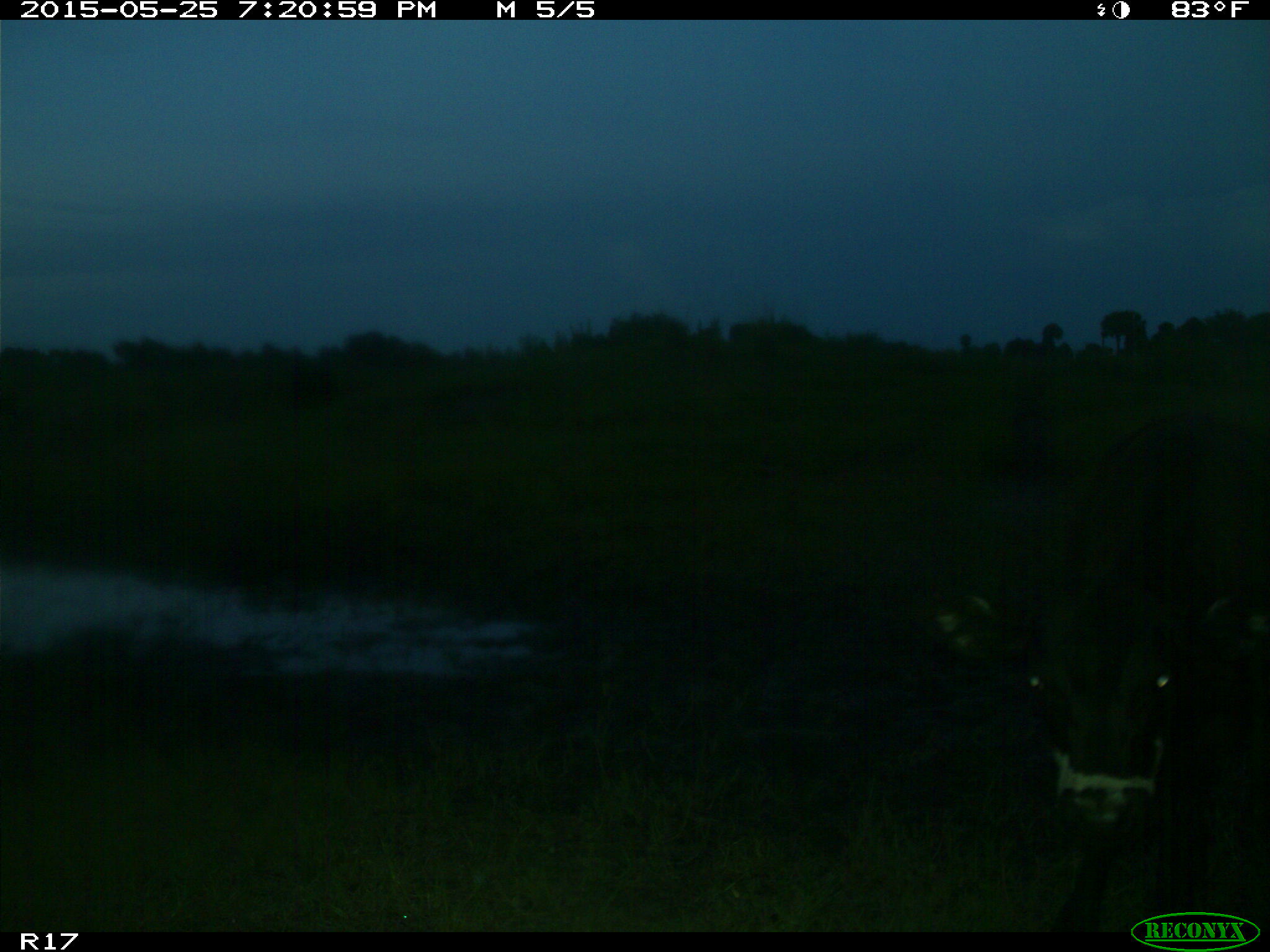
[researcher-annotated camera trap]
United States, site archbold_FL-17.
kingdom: Animalia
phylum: Chordata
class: Mammalia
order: Artiodactyla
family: Bovidae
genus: Bos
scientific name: Bos taurus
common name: domestic cow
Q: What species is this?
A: Bos taurus (domestic cow).